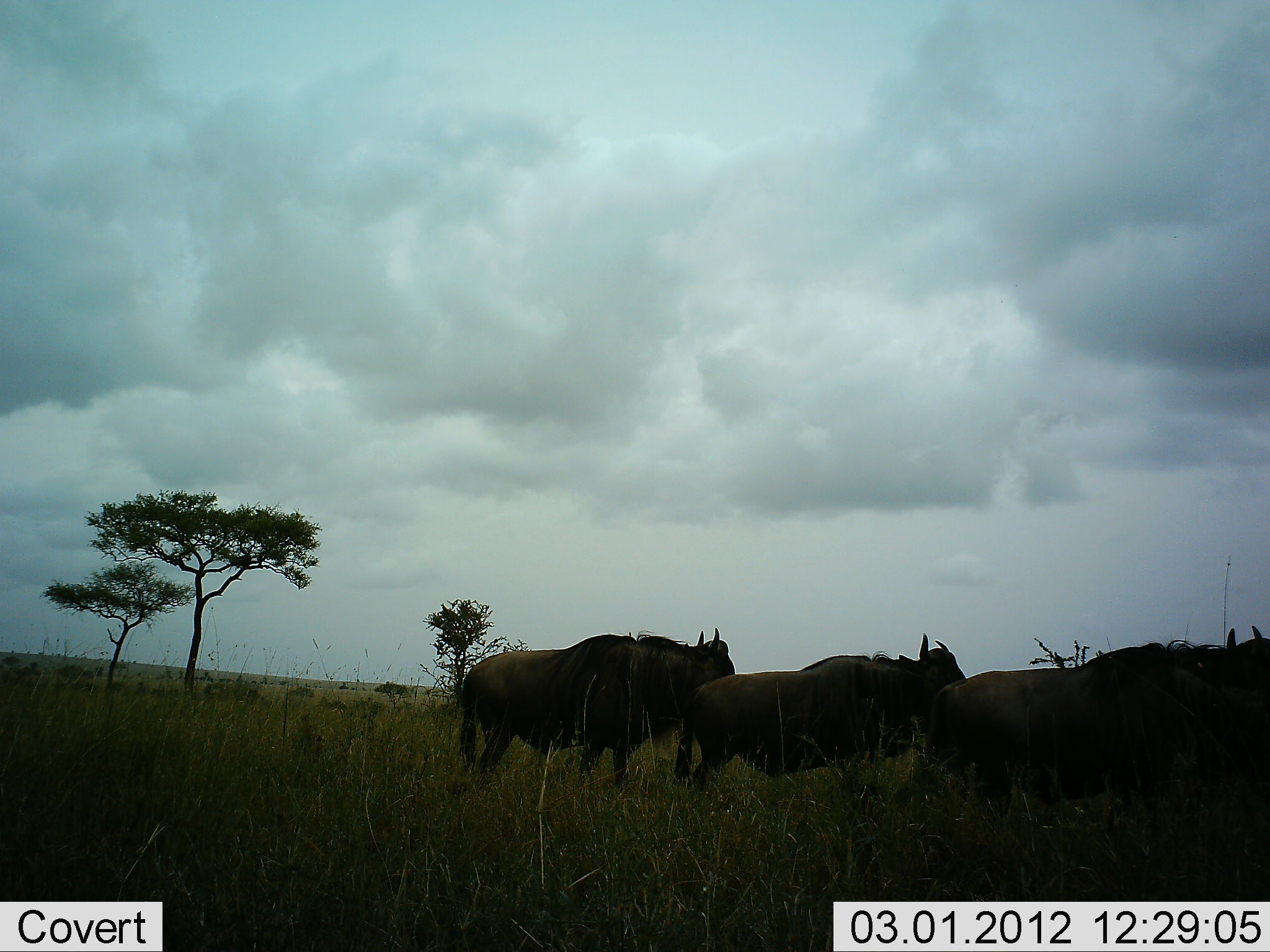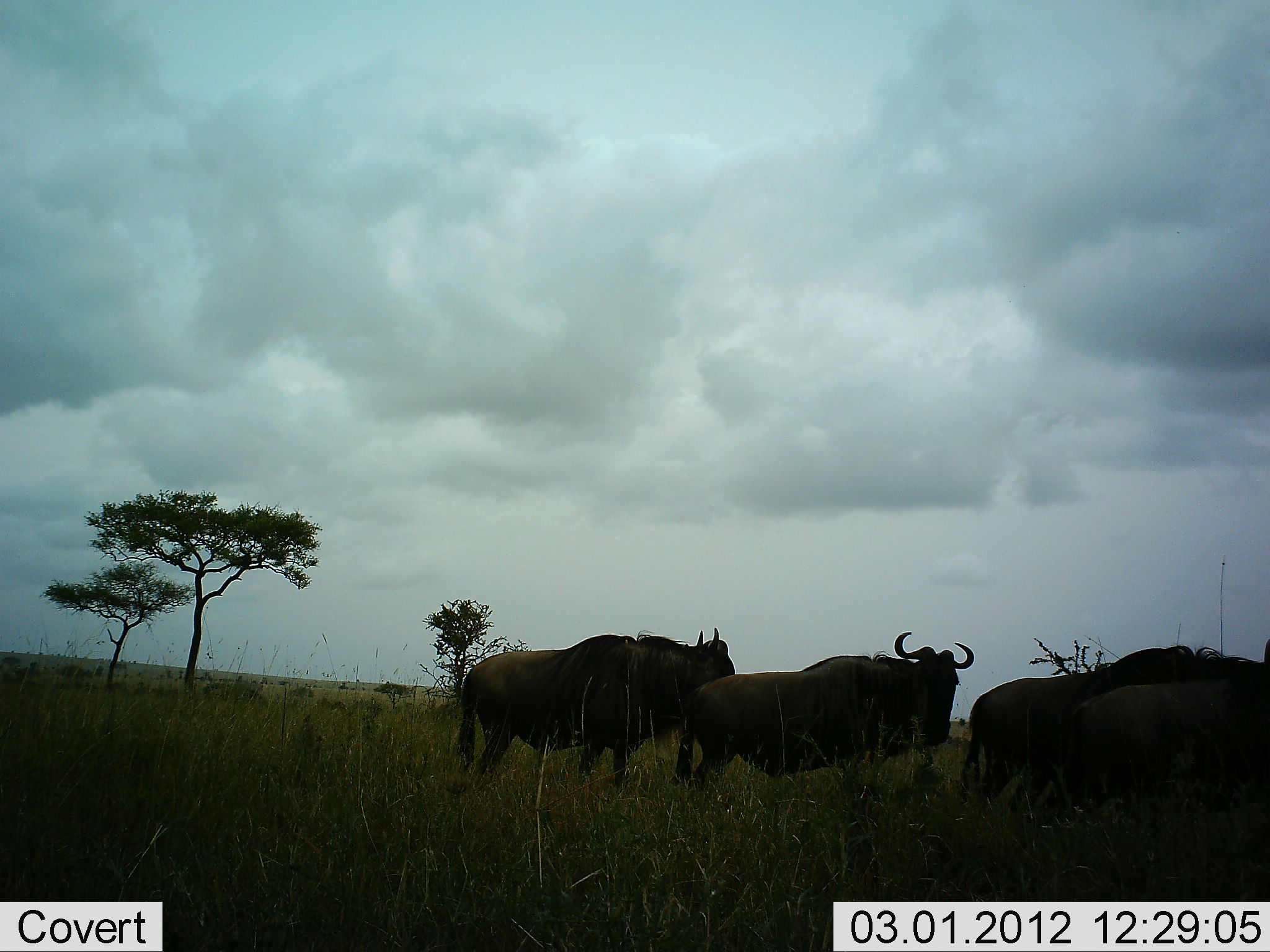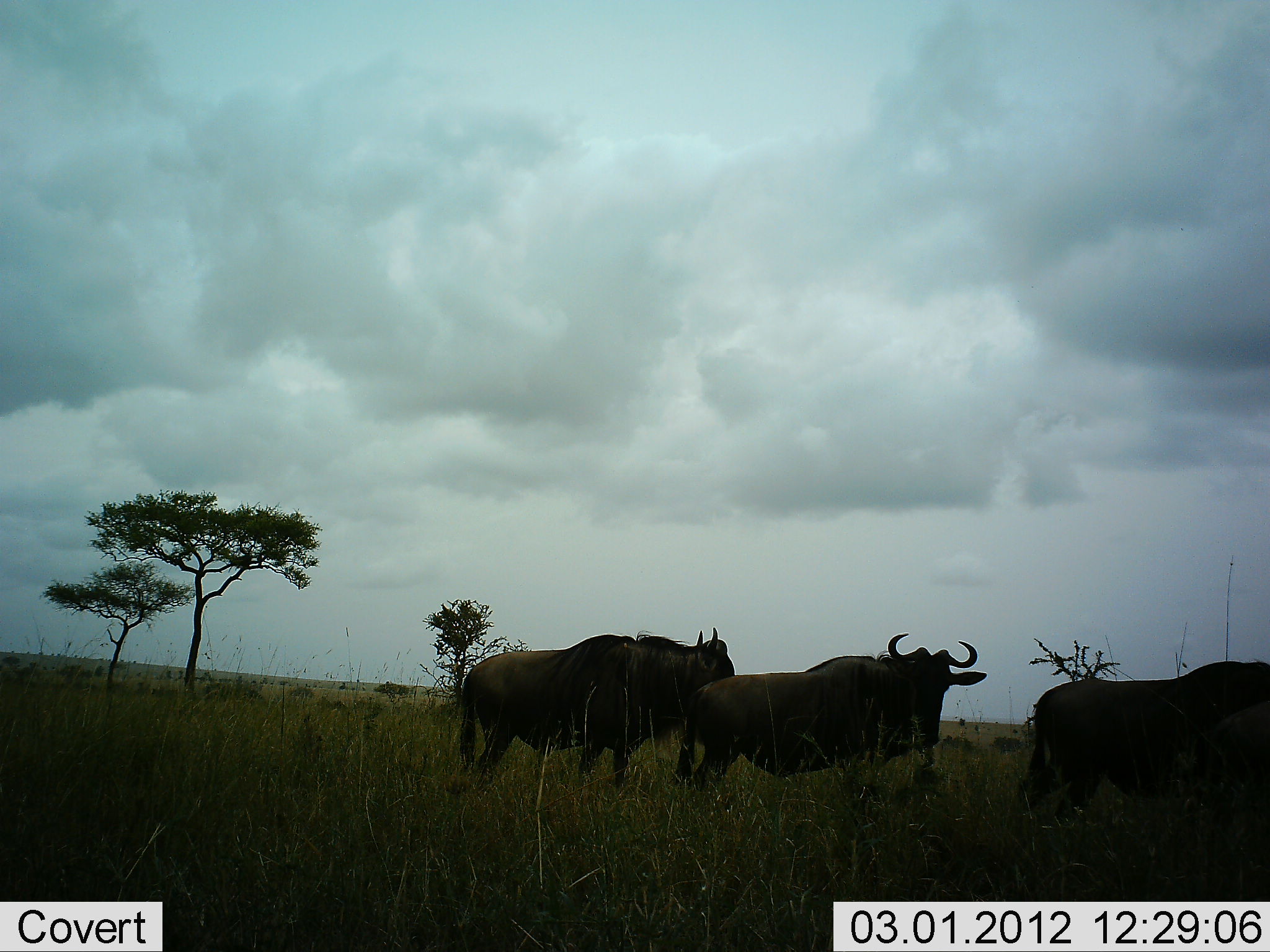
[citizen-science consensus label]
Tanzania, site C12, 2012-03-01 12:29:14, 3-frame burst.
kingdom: Animalia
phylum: Chordata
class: Mammalia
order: Artiodactyla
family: Bovidae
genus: Connochaetes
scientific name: Connochaetes taurinus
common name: blue wildebeest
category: wildebeest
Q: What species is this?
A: Wildebeest (blue wildebeest) (Connochaetes taurinus).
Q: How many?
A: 4.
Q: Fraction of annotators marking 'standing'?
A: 92%.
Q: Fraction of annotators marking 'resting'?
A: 0%.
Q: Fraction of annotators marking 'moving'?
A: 46%.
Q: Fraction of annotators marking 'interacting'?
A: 0%.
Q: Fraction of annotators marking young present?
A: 8%.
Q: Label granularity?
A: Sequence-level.